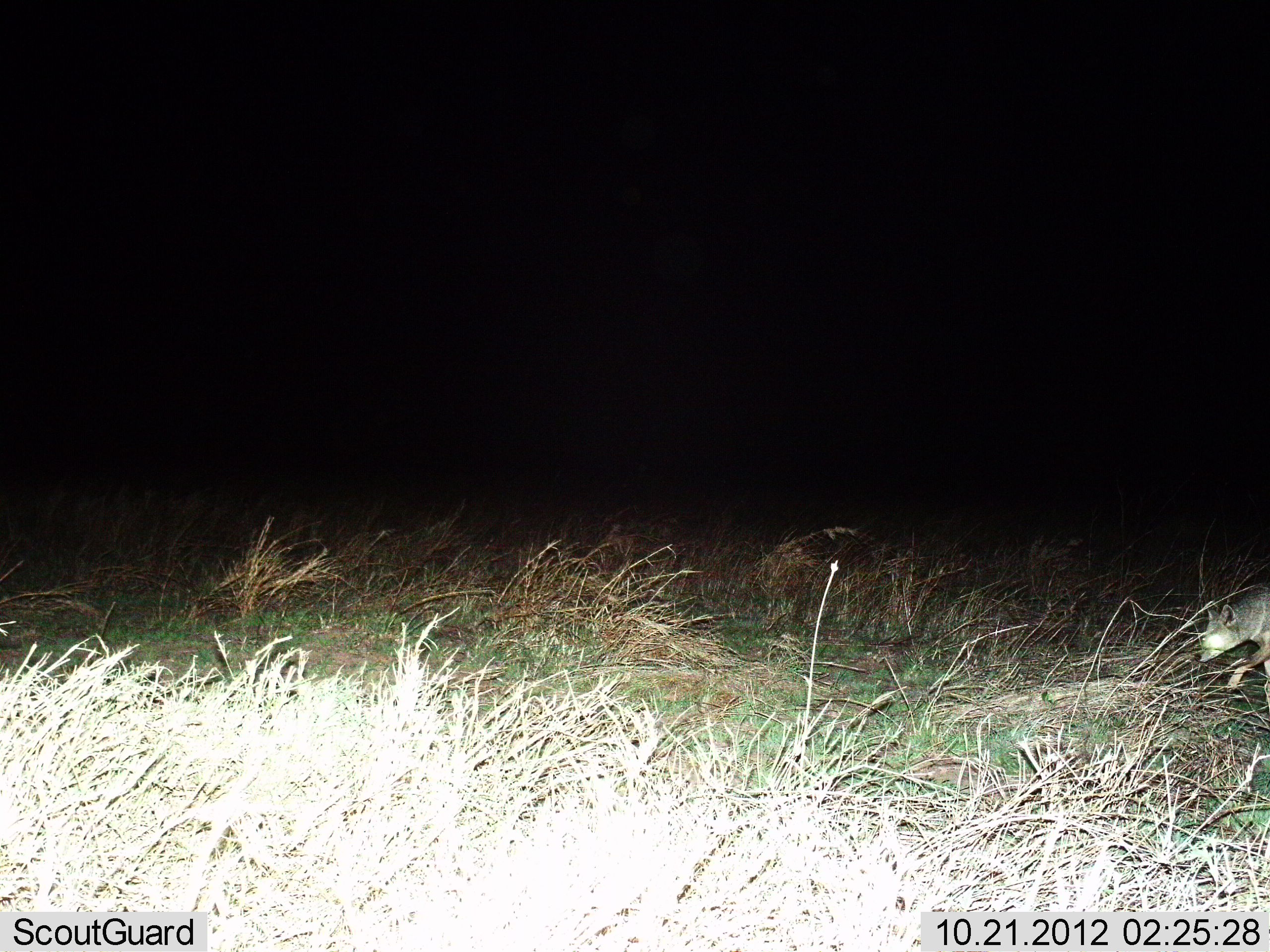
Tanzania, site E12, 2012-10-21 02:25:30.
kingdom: Animalia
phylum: Chordata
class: Mammalia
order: Carnivora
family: Canidae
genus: Lupulella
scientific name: Lupulella mesomelas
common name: black-backed jackal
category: jackal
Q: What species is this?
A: Jackal (black-backed jackal) (Lupulella mesomelas).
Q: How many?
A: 1.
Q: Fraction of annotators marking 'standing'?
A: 0%.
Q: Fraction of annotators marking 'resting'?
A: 0%.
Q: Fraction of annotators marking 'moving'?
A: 100%.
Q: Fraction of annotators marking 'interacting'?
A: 0%.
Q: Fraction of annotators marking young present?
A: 0%.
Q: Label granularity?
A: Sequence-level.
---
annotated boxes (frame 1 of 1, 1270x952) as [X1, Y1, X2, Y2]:
animal: [1195, 584, 1270, 694]